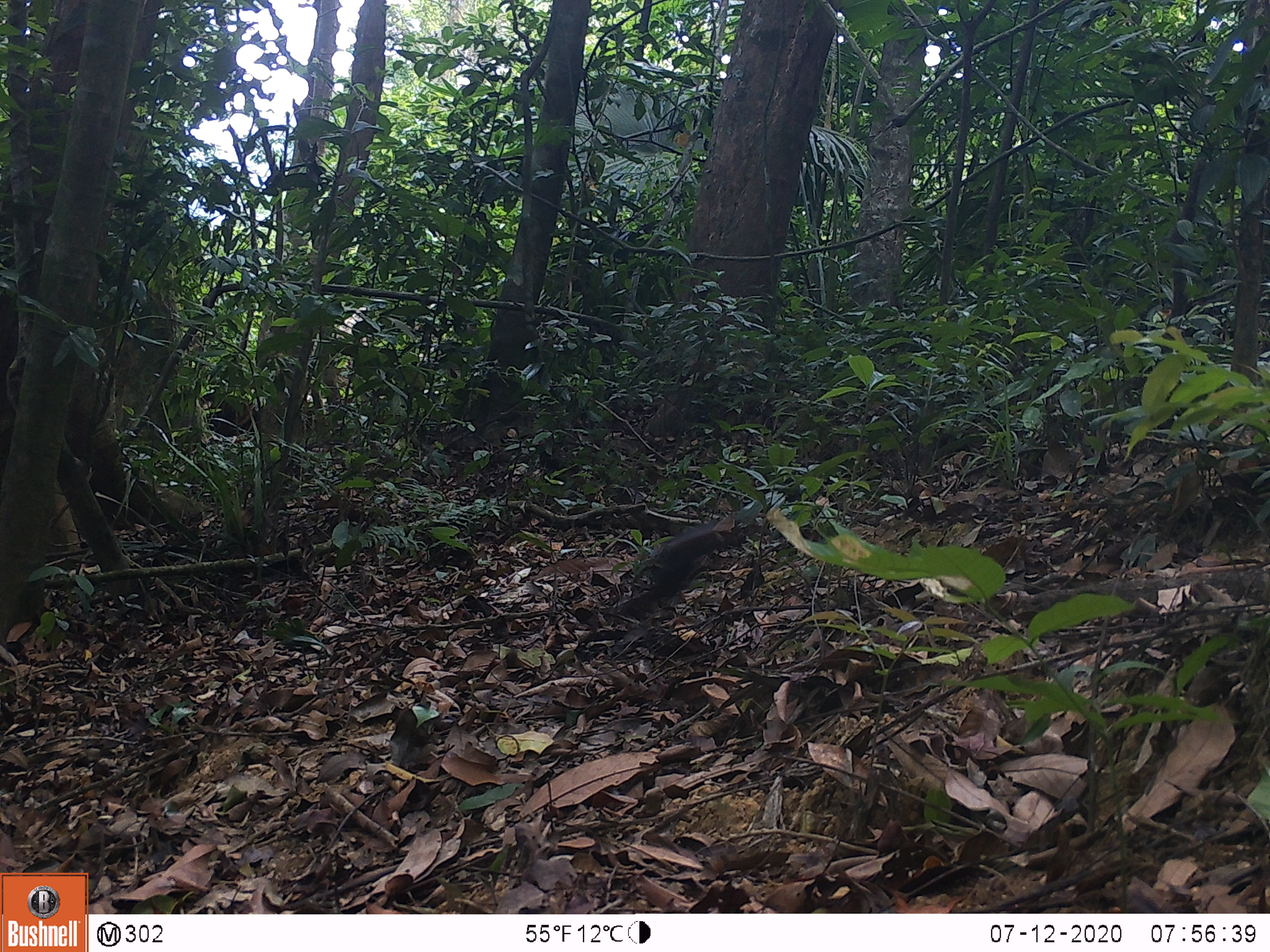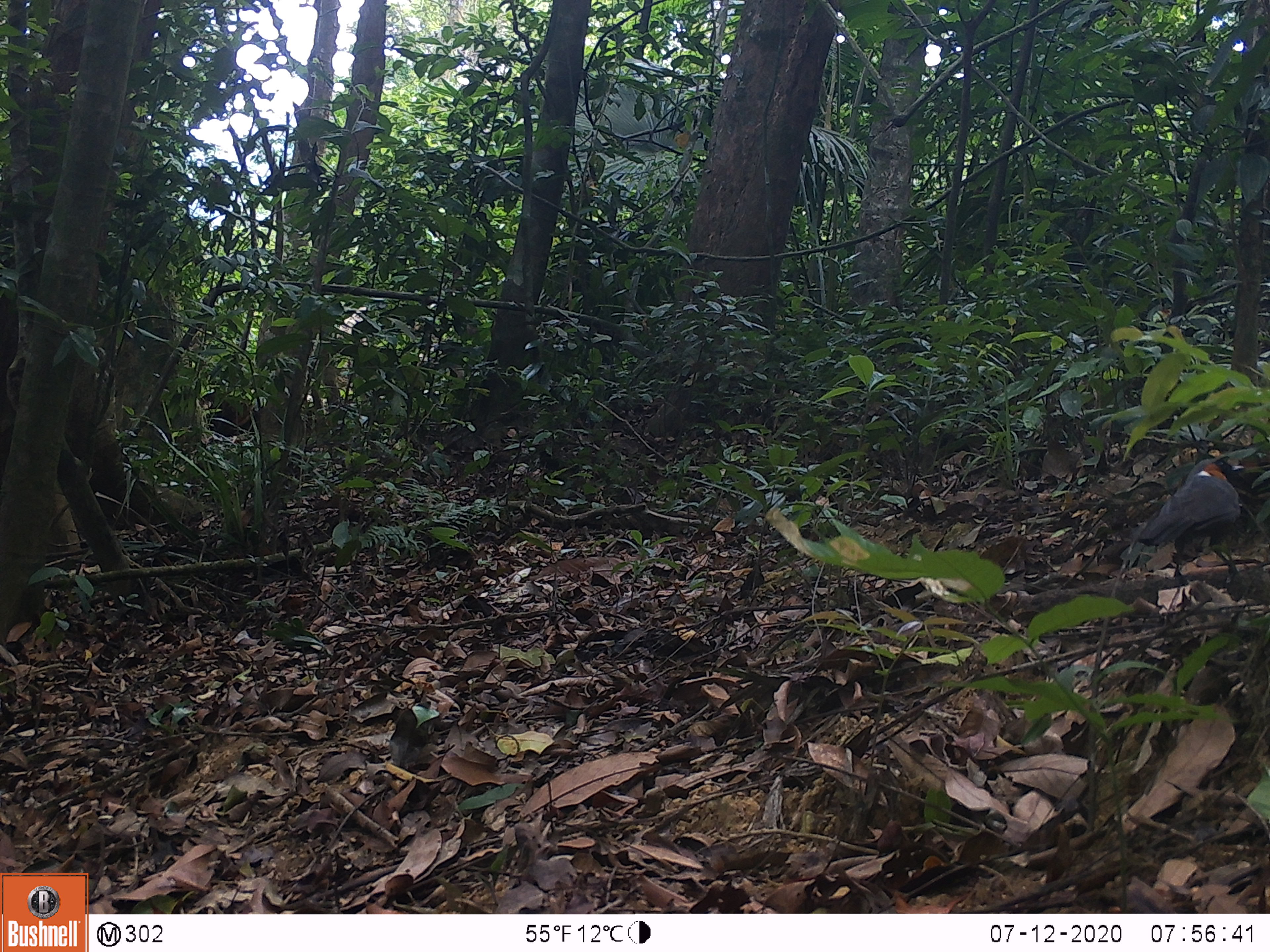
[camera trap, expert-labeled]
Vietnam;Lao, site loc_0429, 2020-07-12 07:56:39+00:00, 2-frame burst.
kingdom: Animalia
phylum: Chordata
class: Aves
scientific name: Aves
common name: bird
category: unidentified bird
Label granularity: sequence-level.